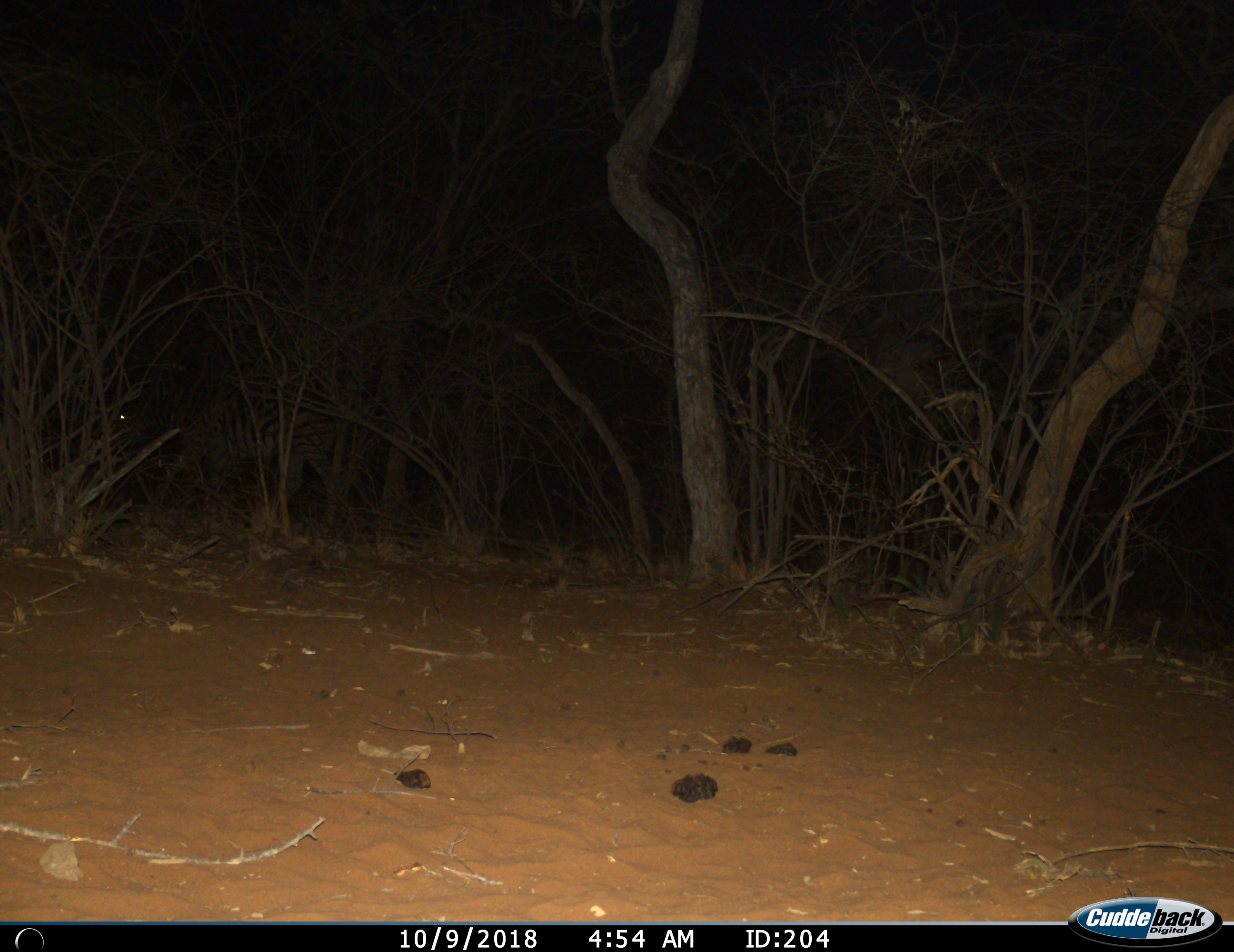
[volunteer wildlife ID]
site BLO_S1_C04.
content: unidentified animal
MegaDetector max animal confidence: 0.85